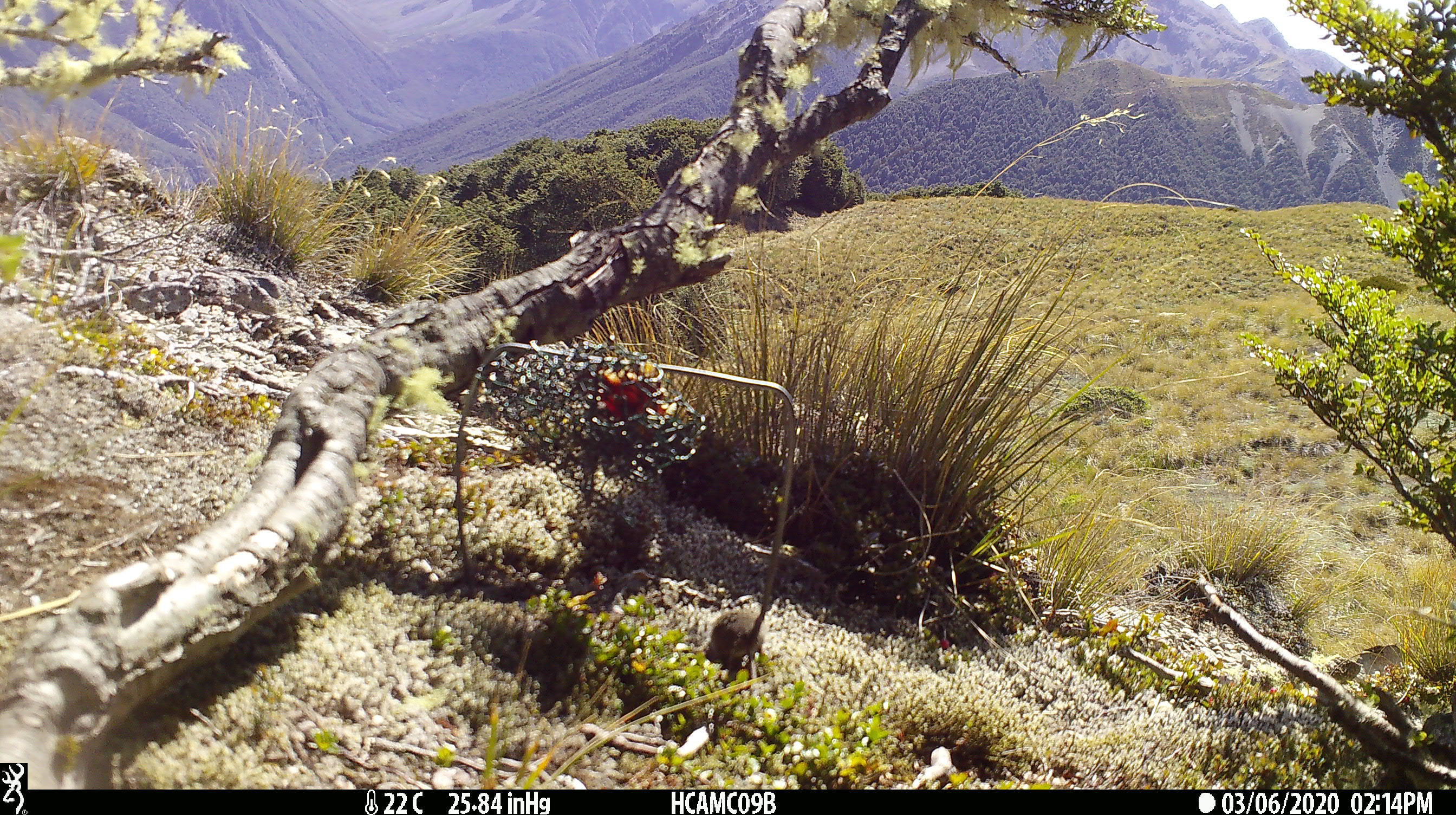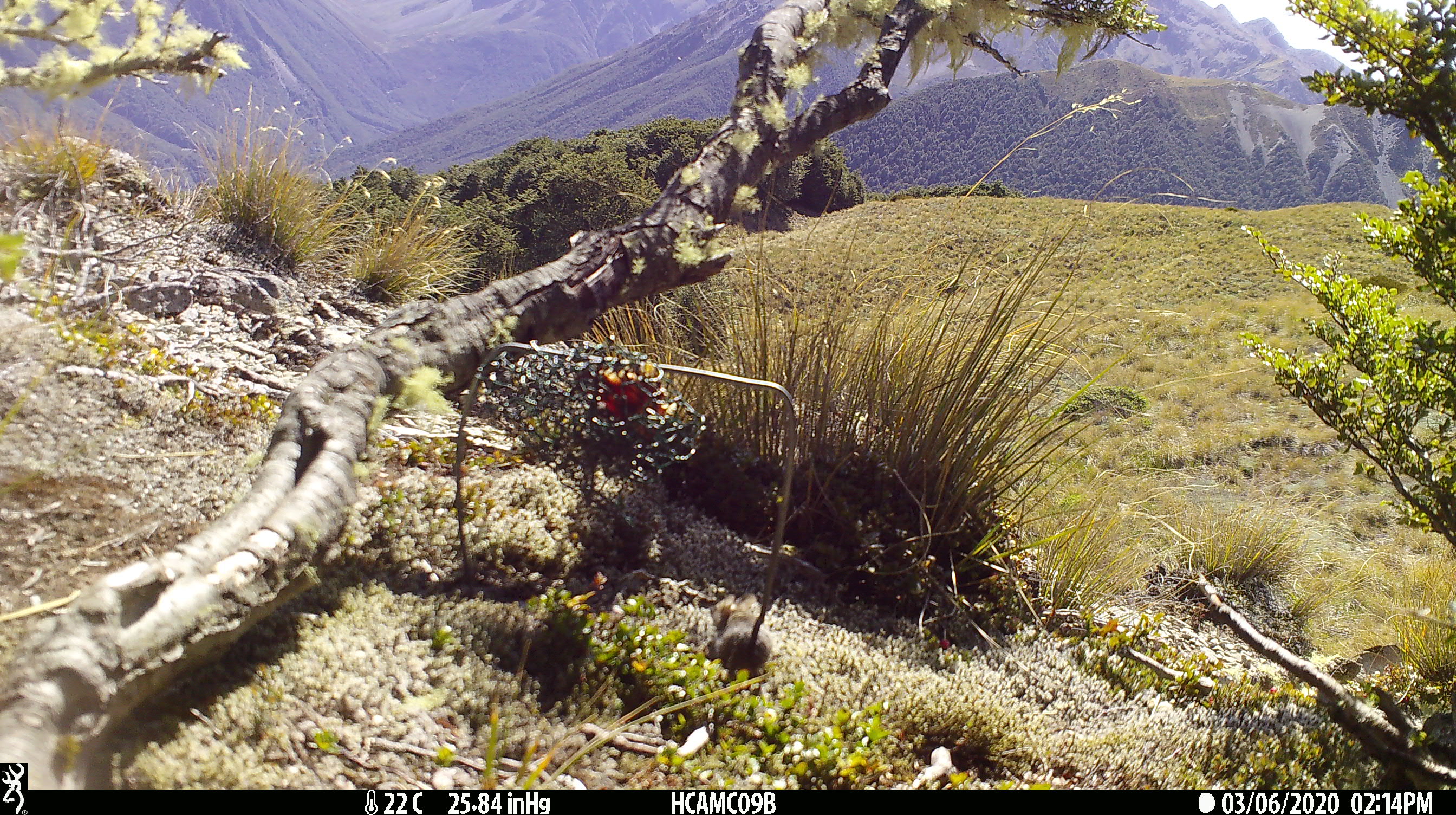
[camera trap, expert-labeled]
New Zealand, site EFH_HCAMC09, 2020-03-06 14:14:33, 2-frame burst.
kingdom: Animalia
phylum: Chordata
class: Mammalia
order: Rodentia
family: Muridae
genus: Mus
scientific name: Mus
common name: mouse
Mouse (Mus).